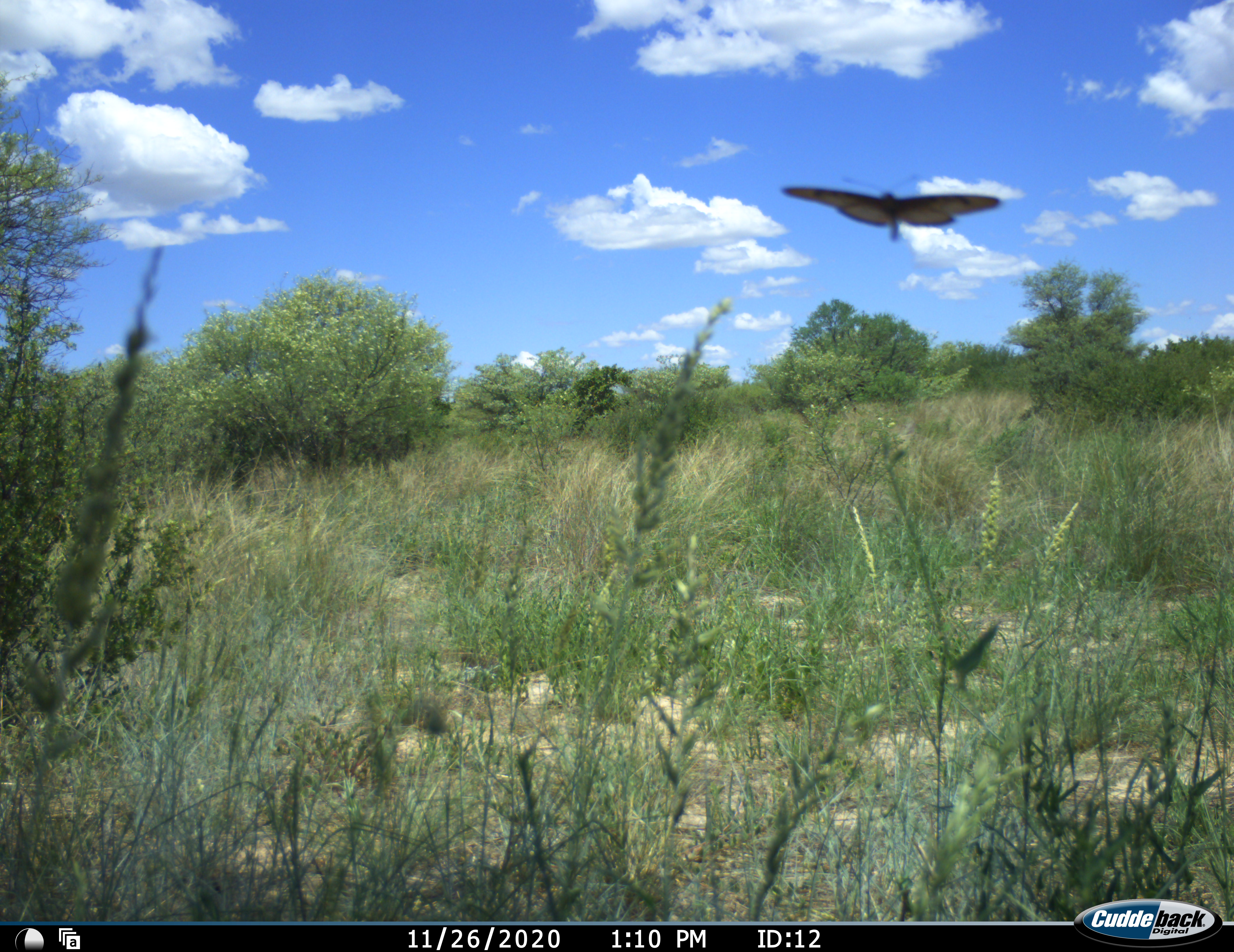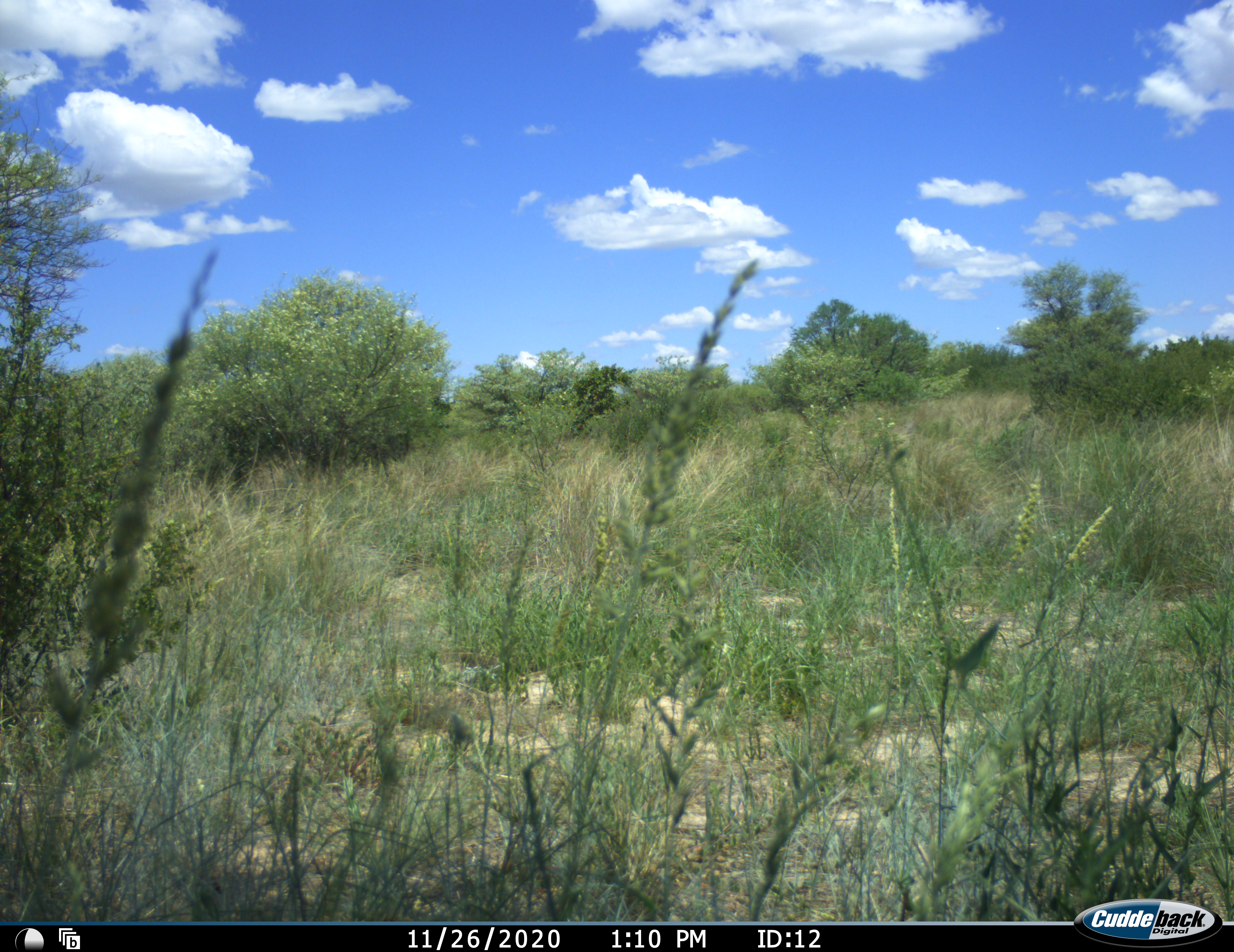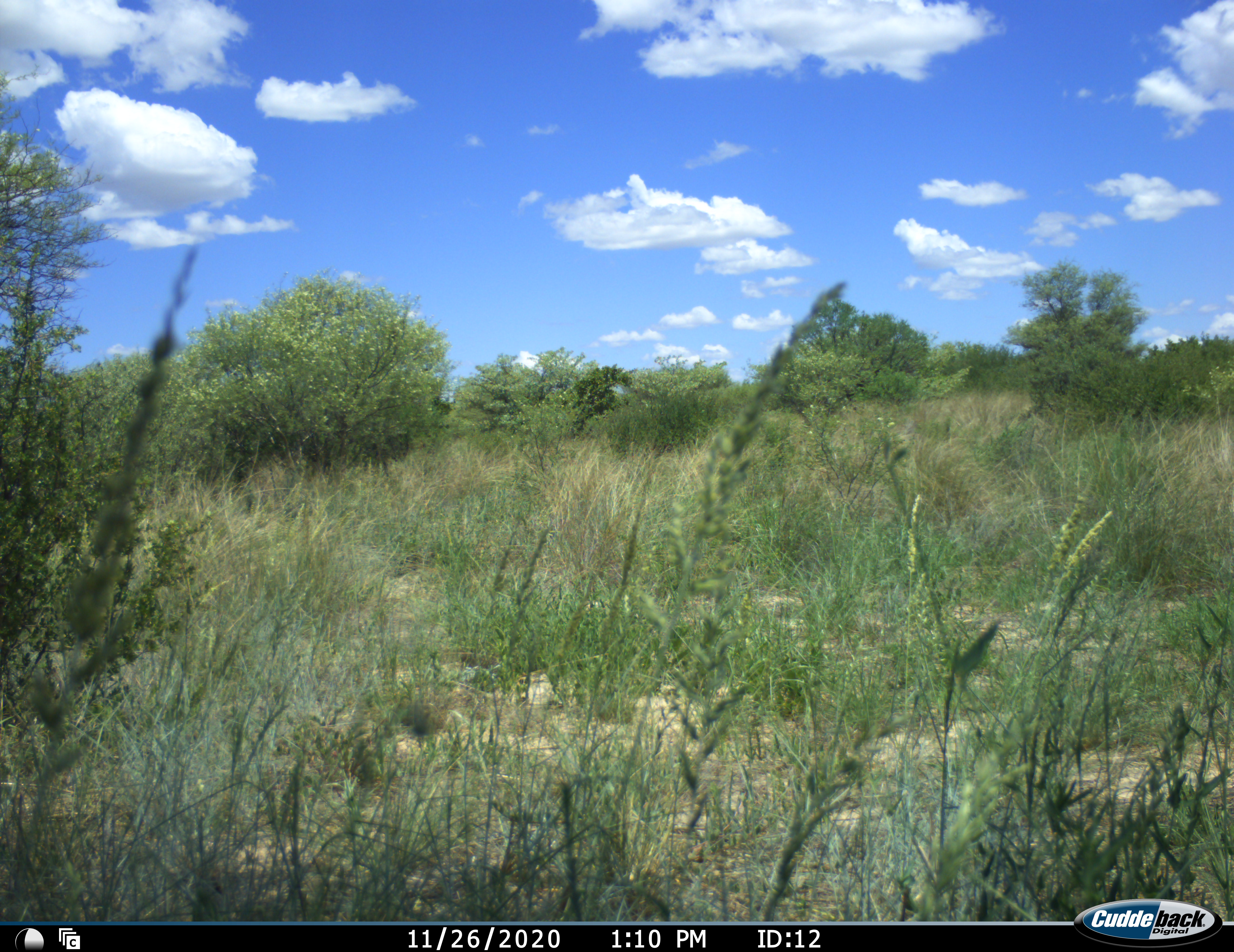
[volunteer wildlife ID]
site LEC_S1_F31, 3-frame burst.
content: unidentified animal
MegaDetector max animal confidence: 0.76